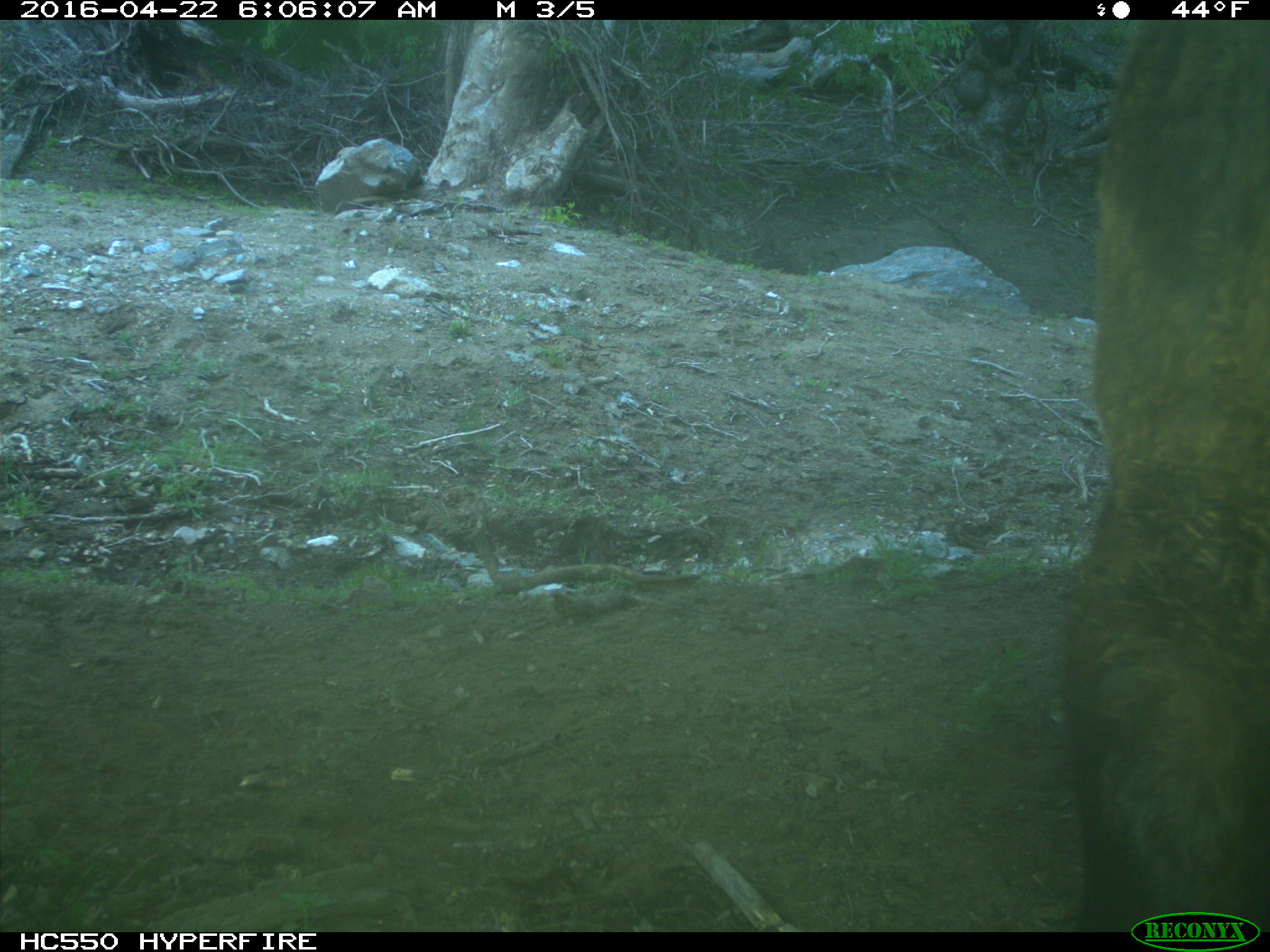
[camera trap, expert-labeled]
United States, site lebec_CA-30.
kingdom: Animalia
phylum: Chordata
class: Mammalia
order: Artiodactyla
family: Bovidae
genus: Bos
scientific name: Bos taurus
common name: domestic cow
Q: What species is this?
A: Bos taurus (domestic cow).